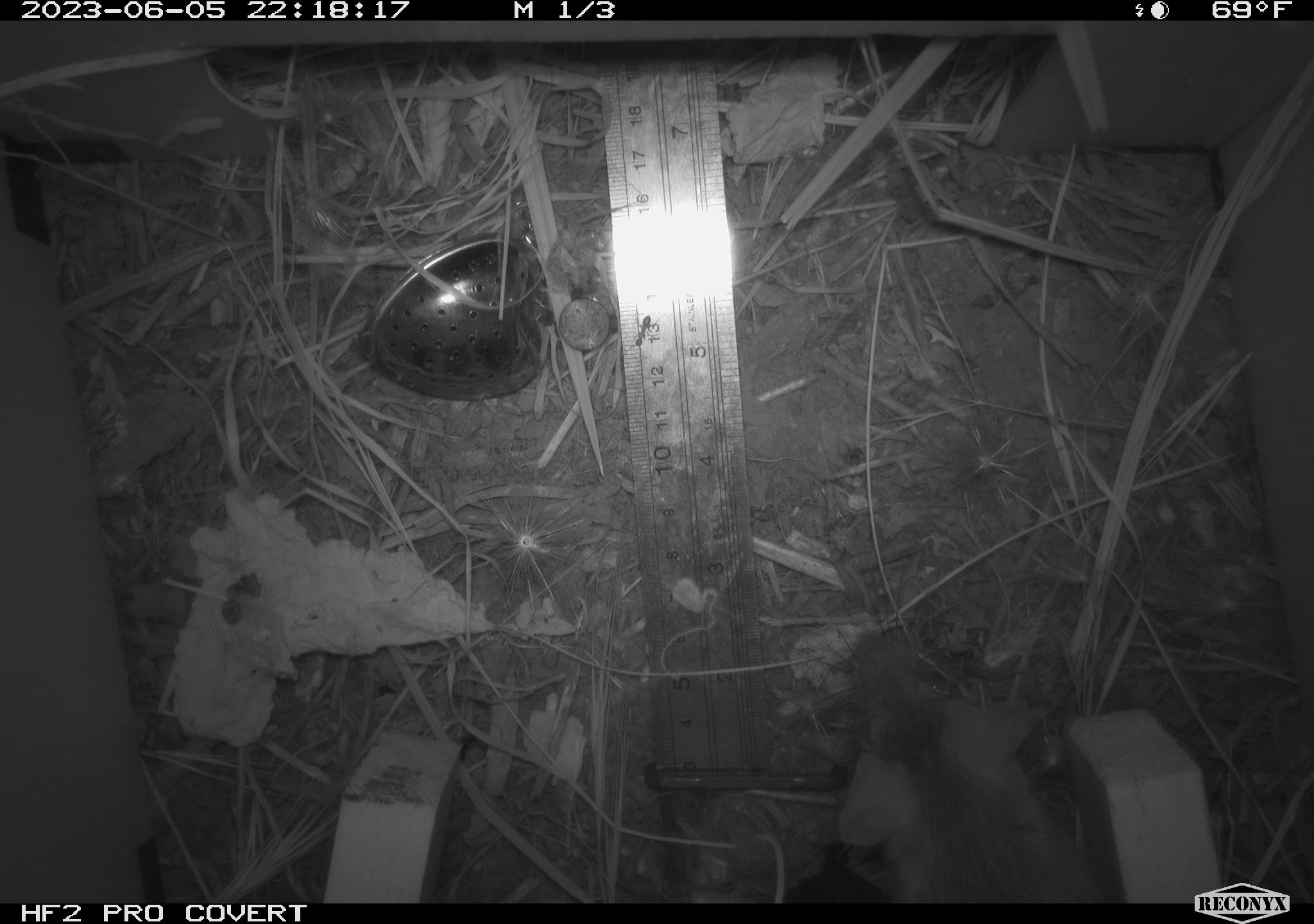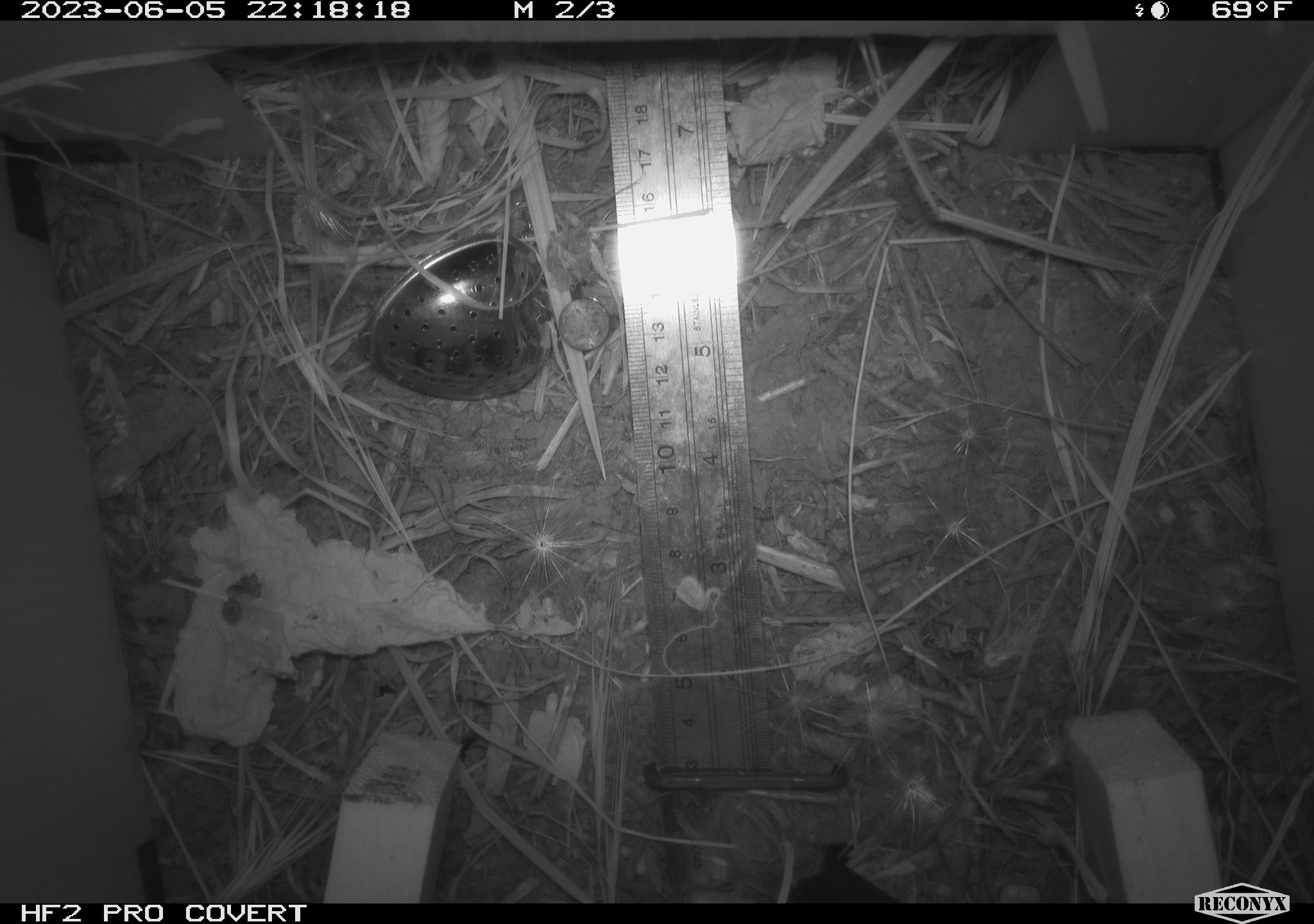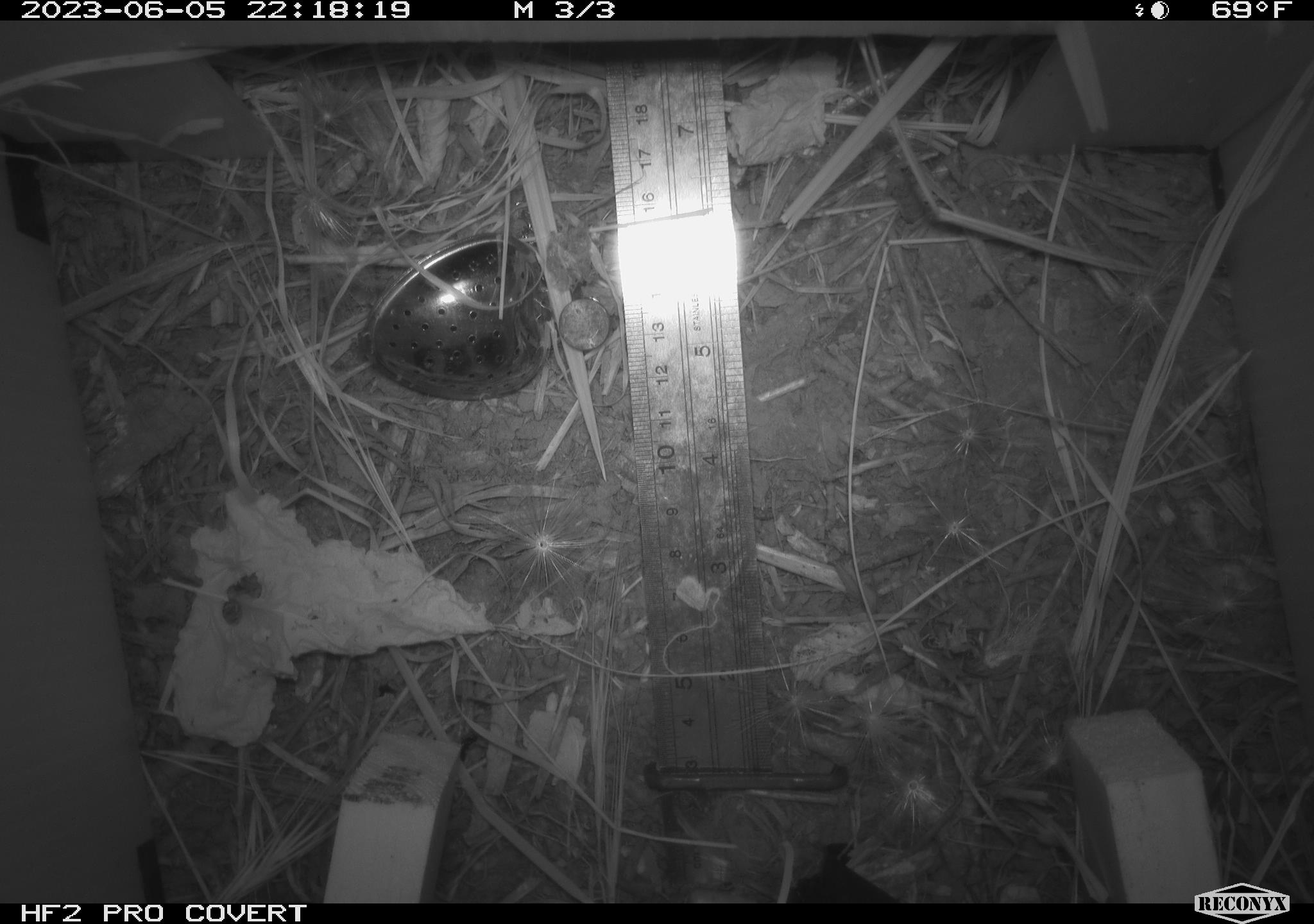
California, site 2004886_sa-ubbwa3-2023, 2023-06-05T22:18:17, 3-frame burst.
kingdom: Animalia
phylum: Chordata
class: Mammalia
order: Rodentia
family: Muridae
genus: Rattus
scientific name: Rattus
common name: rat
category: rattus species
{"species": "rattus species (rat) (Rattus)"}